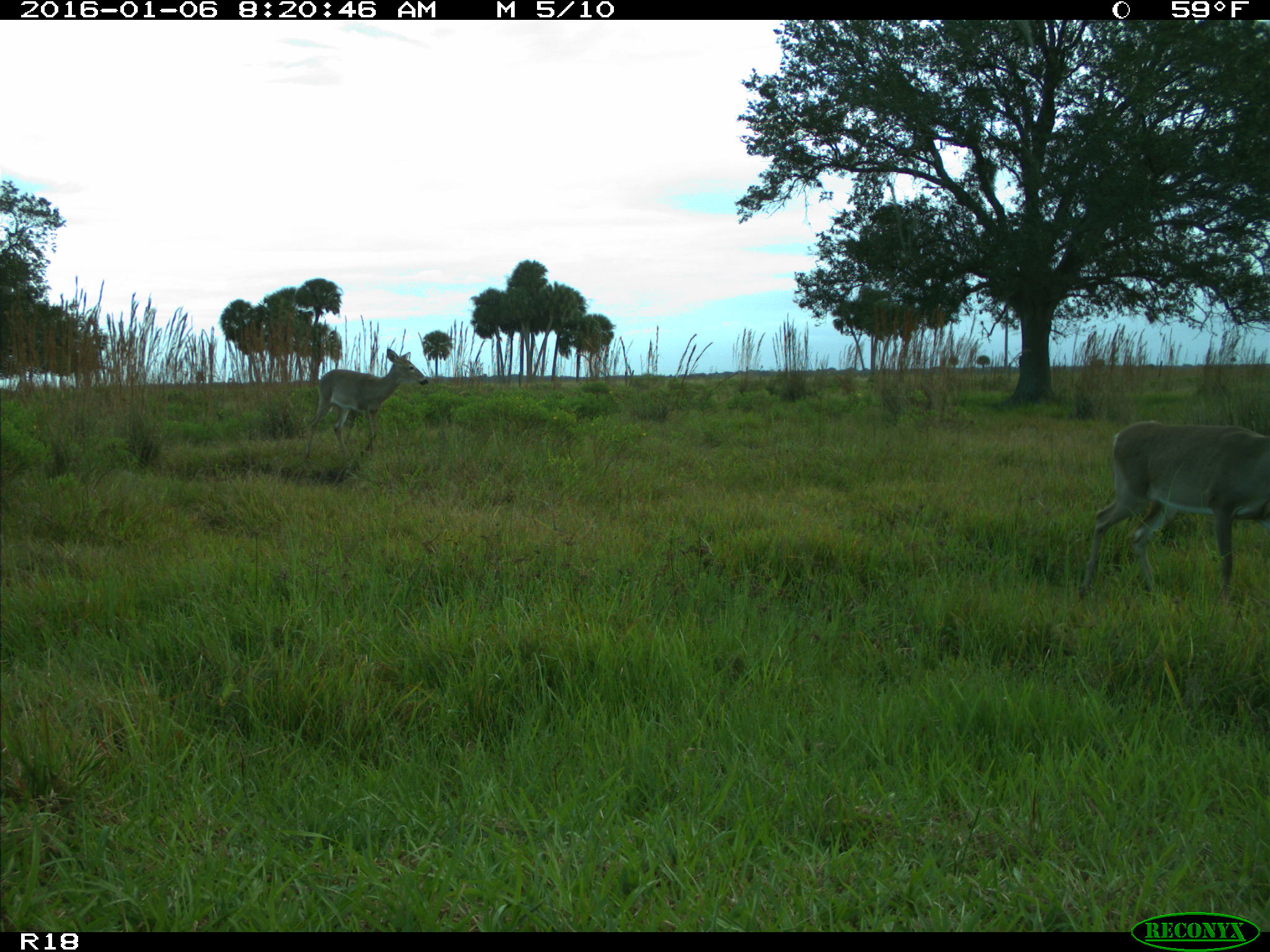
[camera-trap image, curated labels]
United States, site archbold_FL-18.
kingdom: Animalia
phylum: Chordata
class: Mammalia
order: Artiodactyla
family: Cervidae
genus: Odocoileus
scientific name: Odocoileus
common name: deer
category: unidentified deer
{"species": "unidentified deer (deer) (Odocoileus)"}